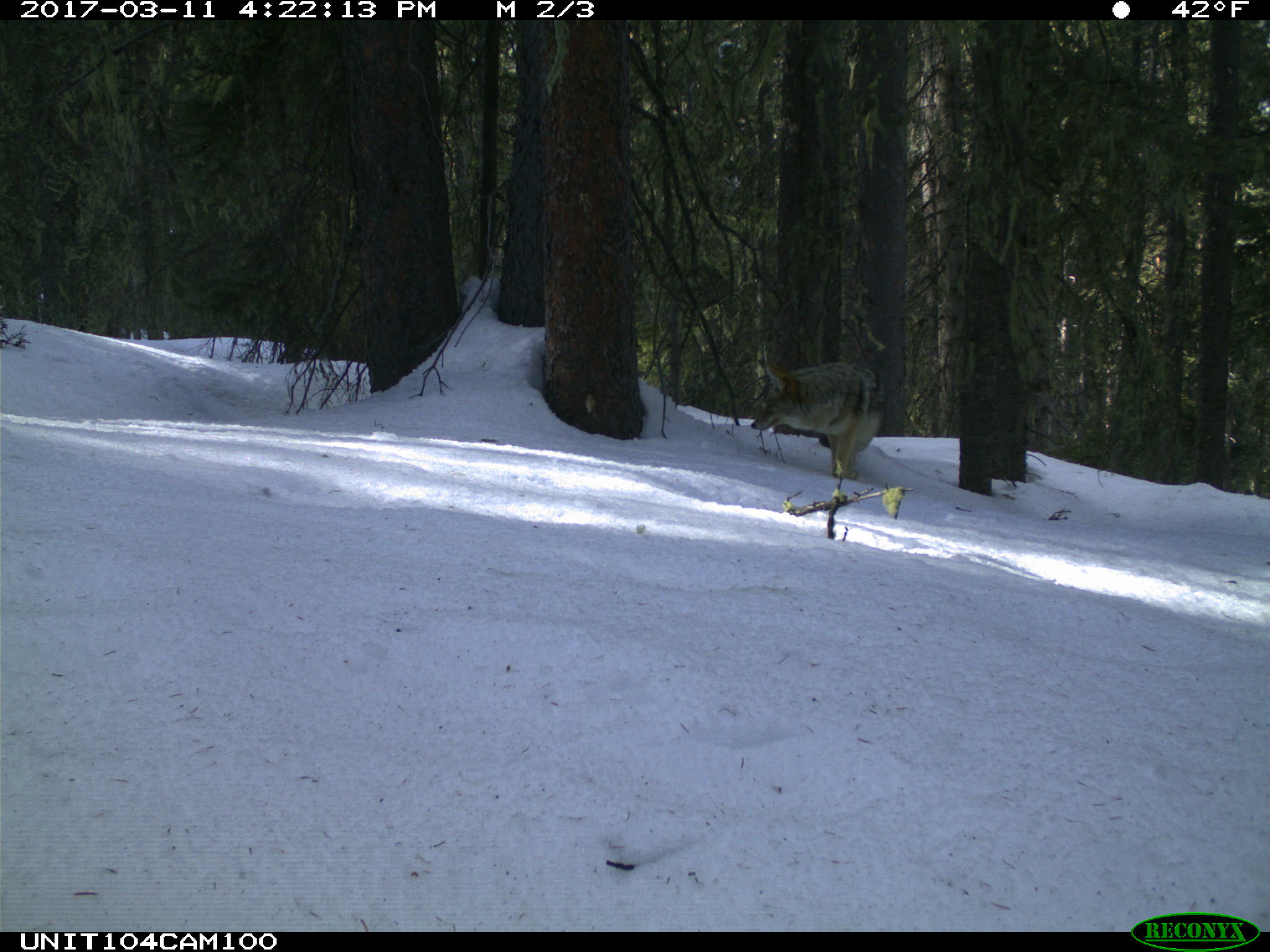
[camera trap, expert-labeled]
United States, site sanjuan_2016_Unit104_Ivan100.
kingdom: Animalia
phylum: Chordata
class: Mammalia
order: Carnivora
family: Canidae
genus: Canis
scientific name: Canis latrans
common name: coyote